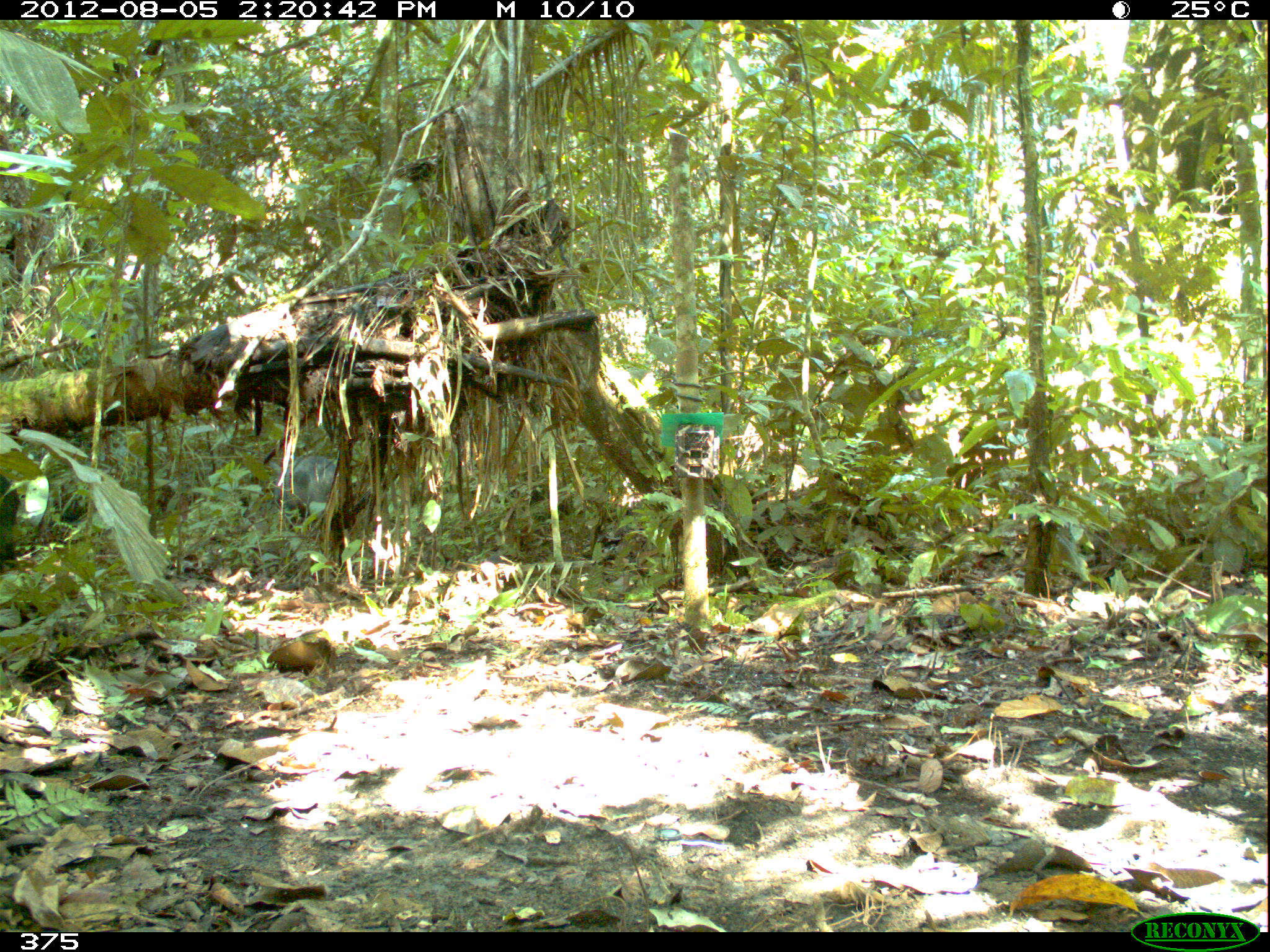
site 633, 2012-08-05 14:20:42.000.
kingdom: Animalia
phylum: Chordata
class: Mammalia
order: Artiodactyla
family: Tayassuidae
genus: Tayassu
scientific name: Tayassu pecari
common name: white-lipped peccary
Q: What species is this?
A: Tayassu pecari (white-lipped peccary).